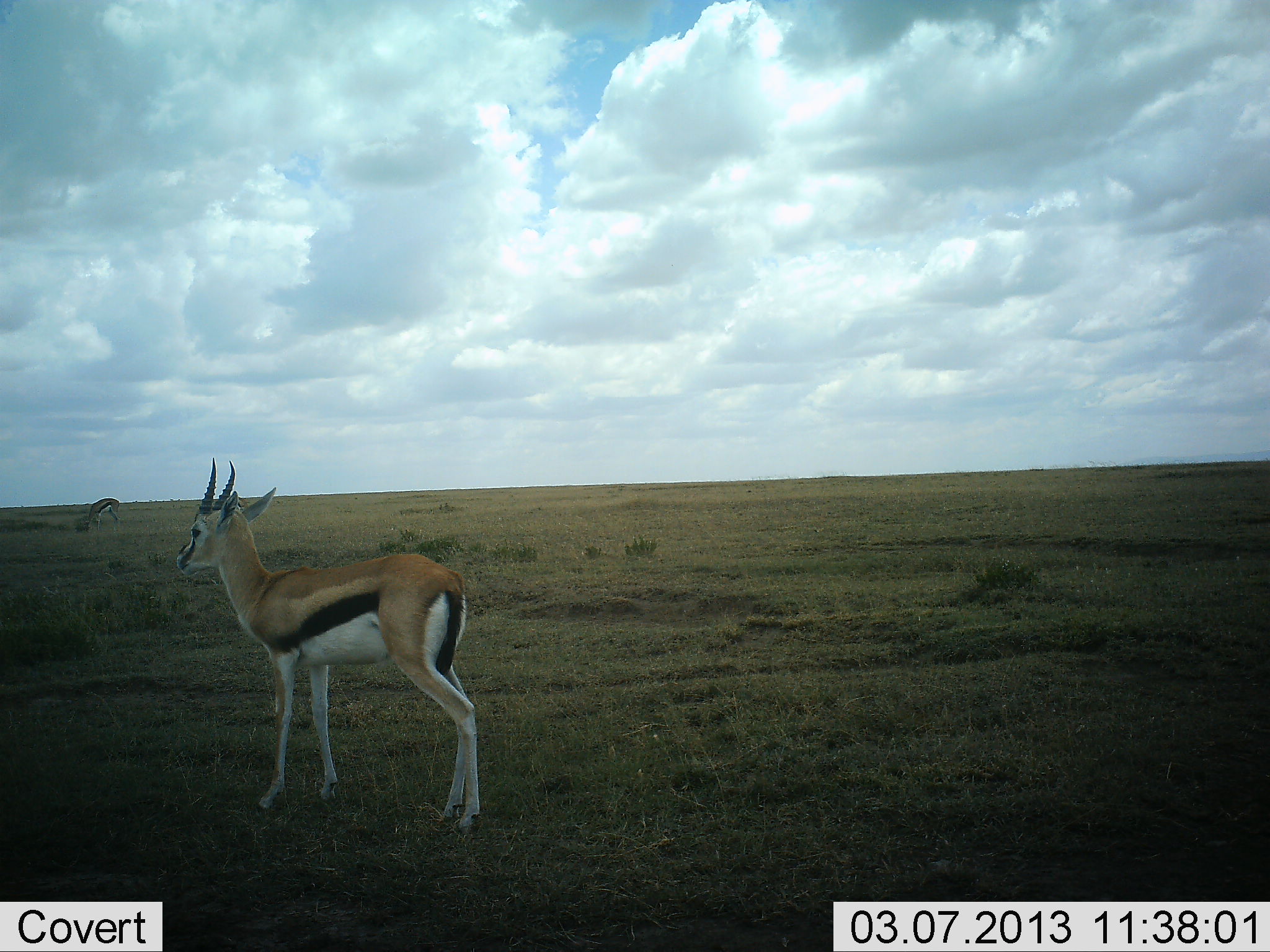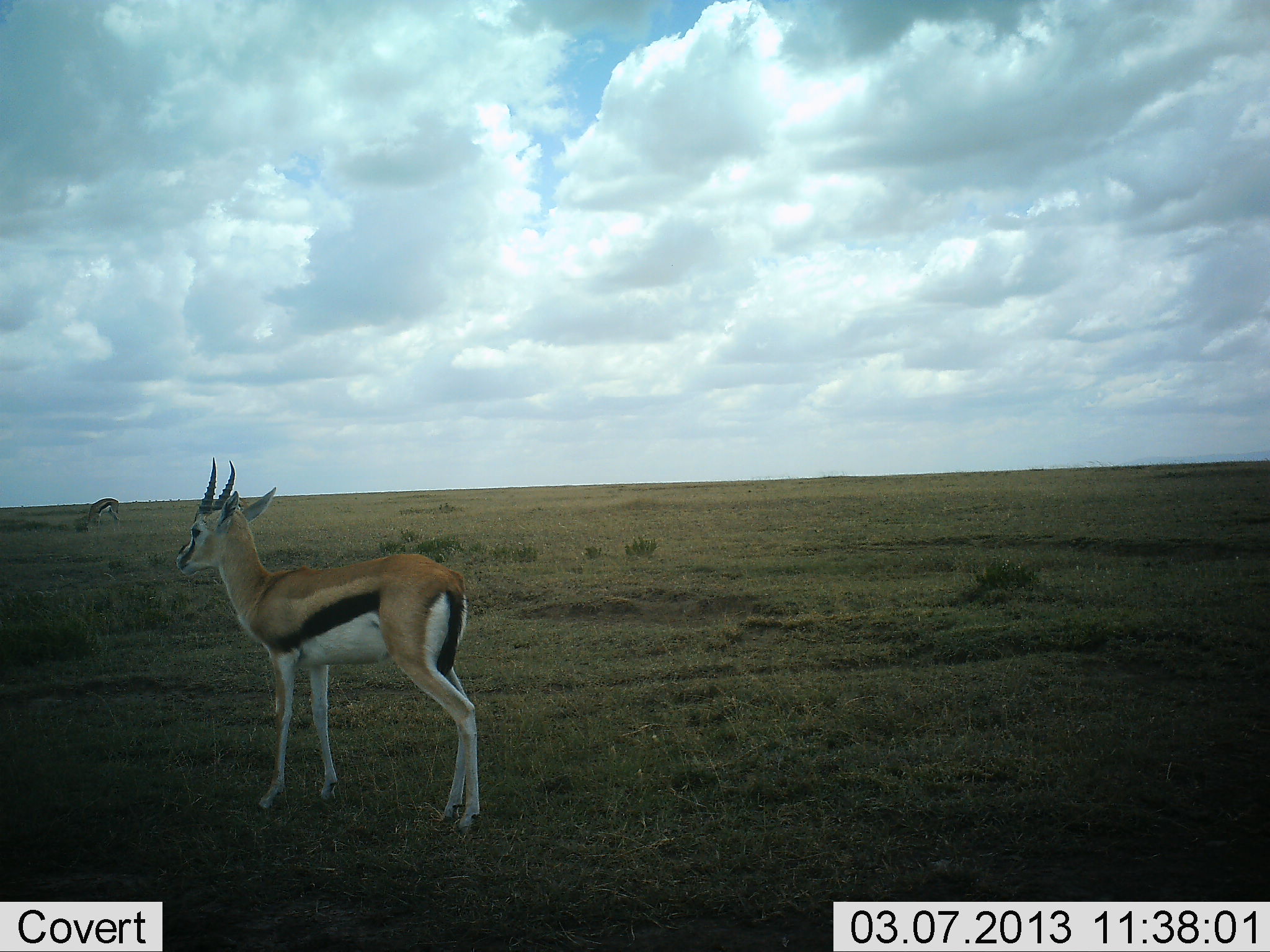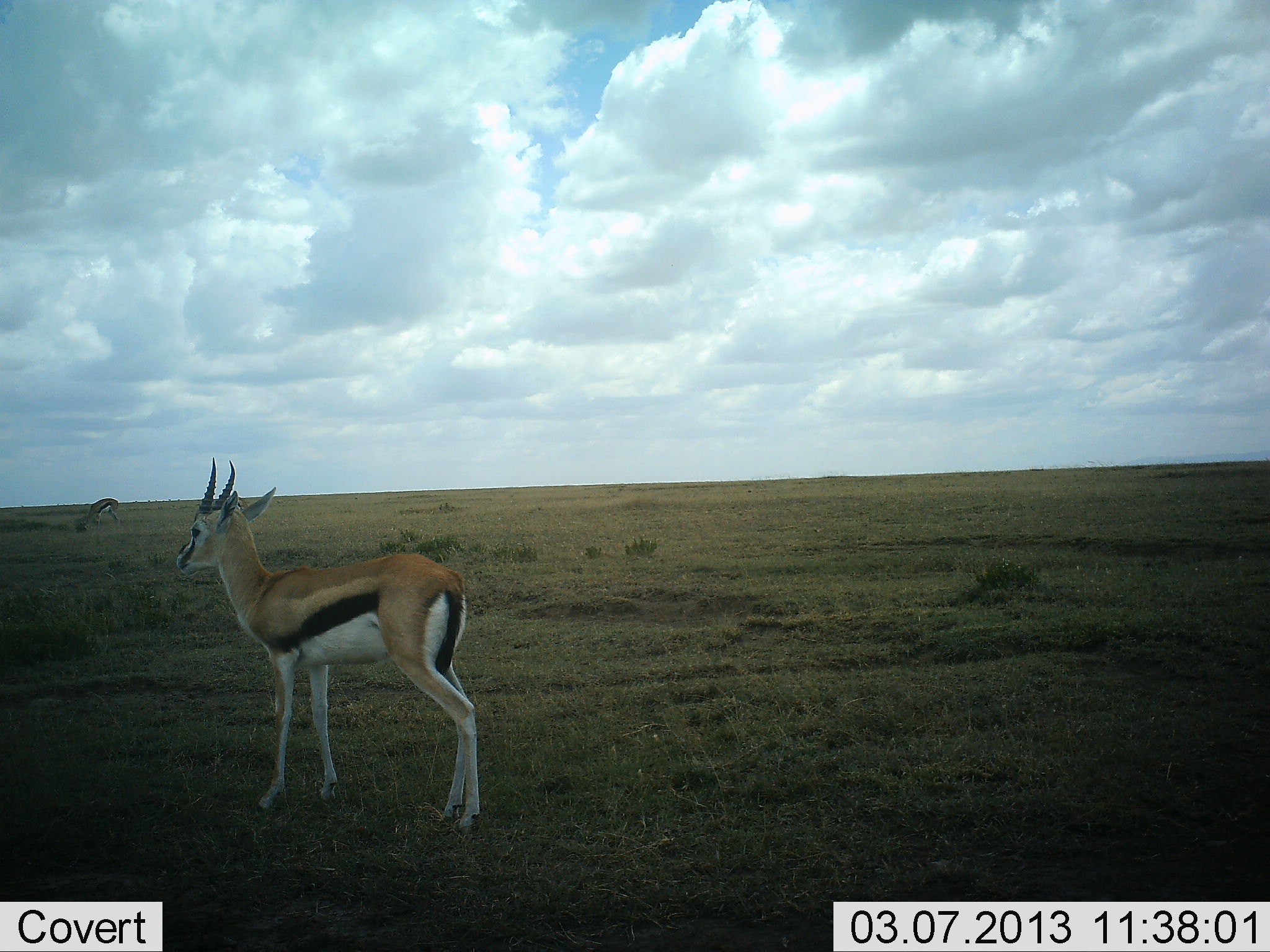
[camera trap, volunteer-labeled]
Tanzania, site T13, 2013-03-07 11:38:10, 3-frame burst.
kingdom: Animalia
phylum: Chordata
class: Mammalia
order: Artiodactyla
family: Bovidae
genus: Eudorcas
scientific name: Eudorcas thomsonii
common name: thomson's gazelle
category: gazellethomsons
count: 2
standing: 95%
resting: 0%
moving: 3%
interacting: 0%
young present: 0%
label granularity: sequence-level